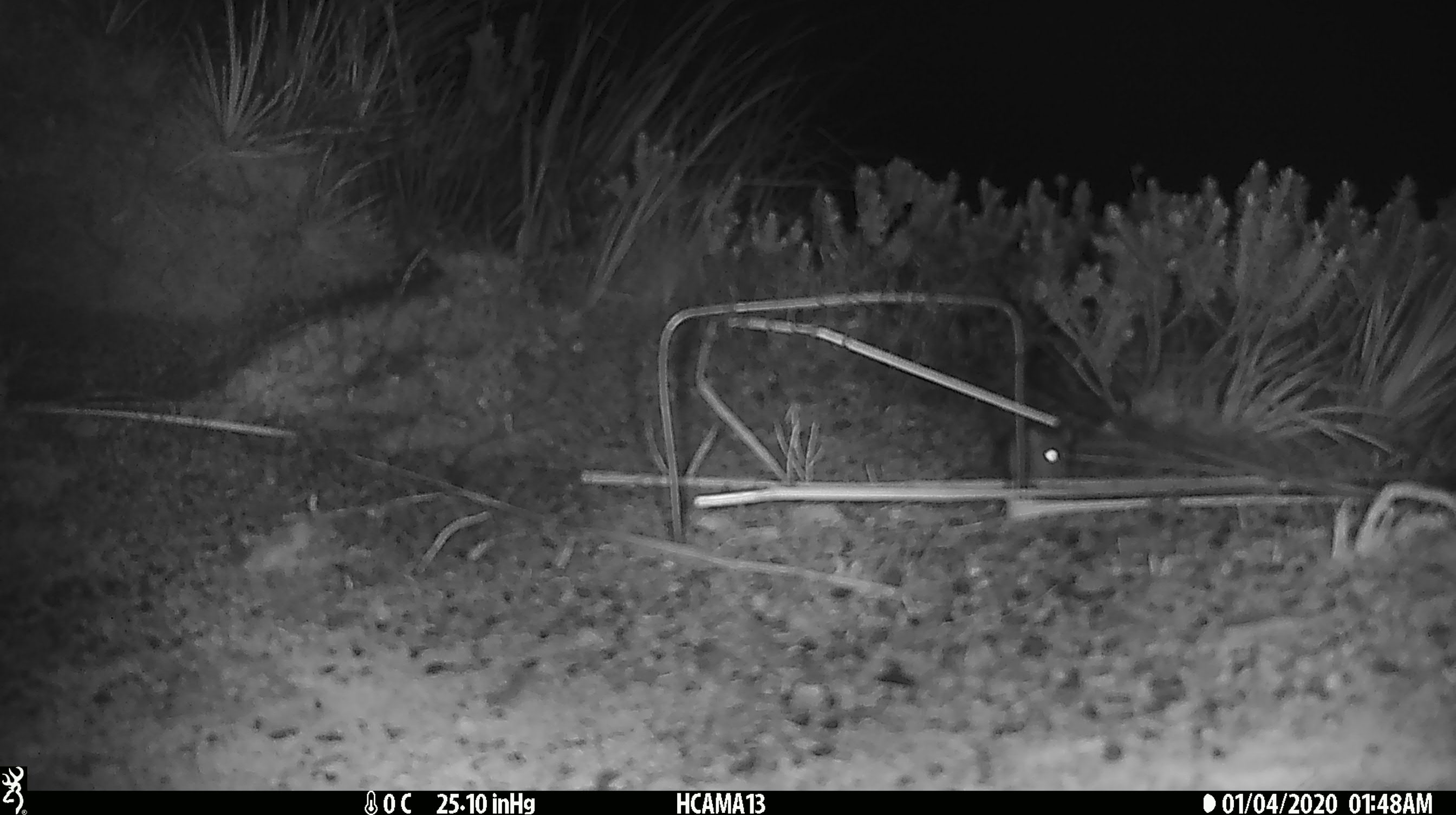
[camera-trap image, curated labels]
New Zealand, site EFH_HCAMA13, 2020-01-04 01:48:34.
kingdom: Animalia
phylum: Chordata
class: Mammalia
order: Rodentia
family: Muridae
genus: Mus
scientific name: Mus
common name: mouse